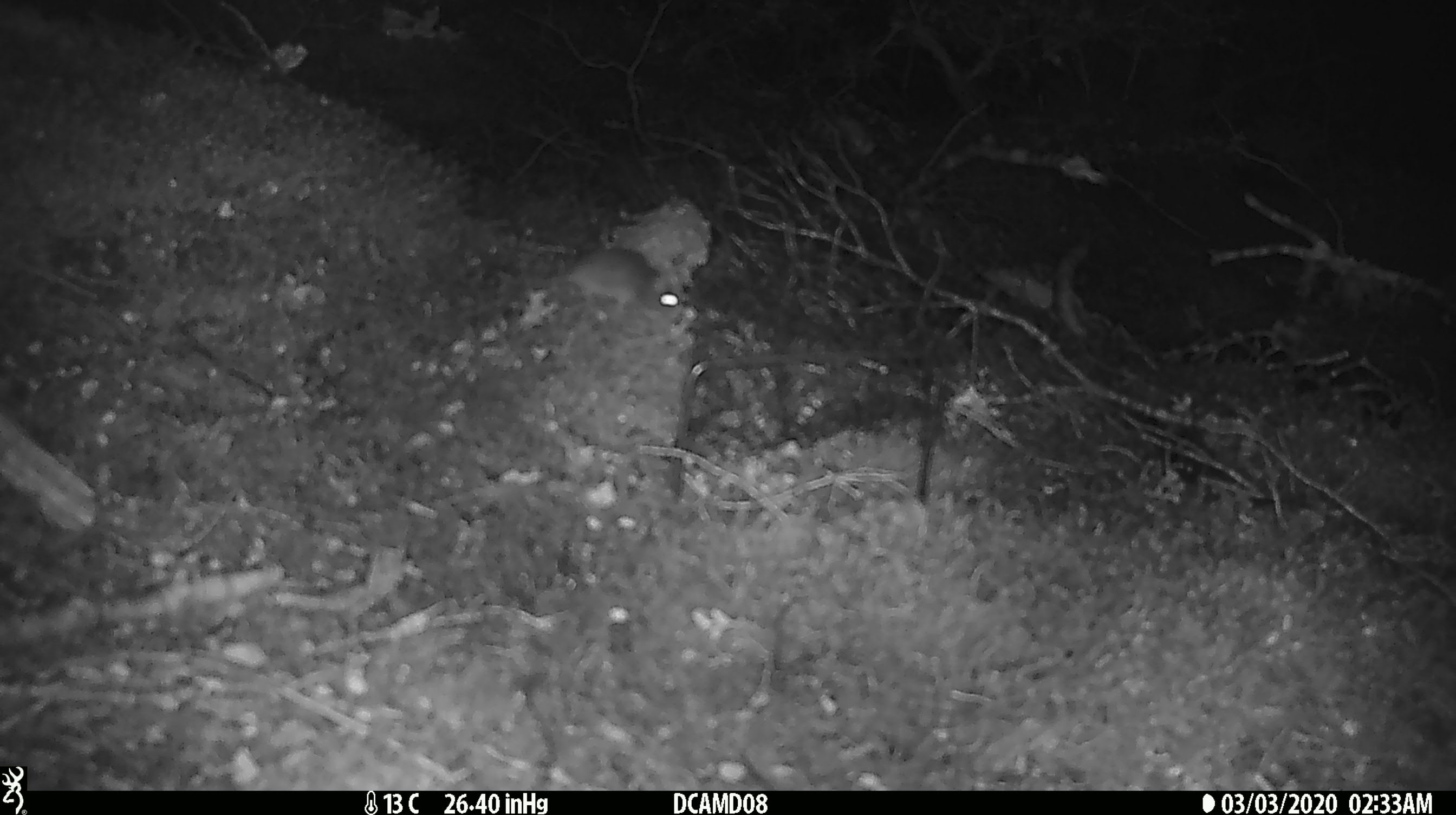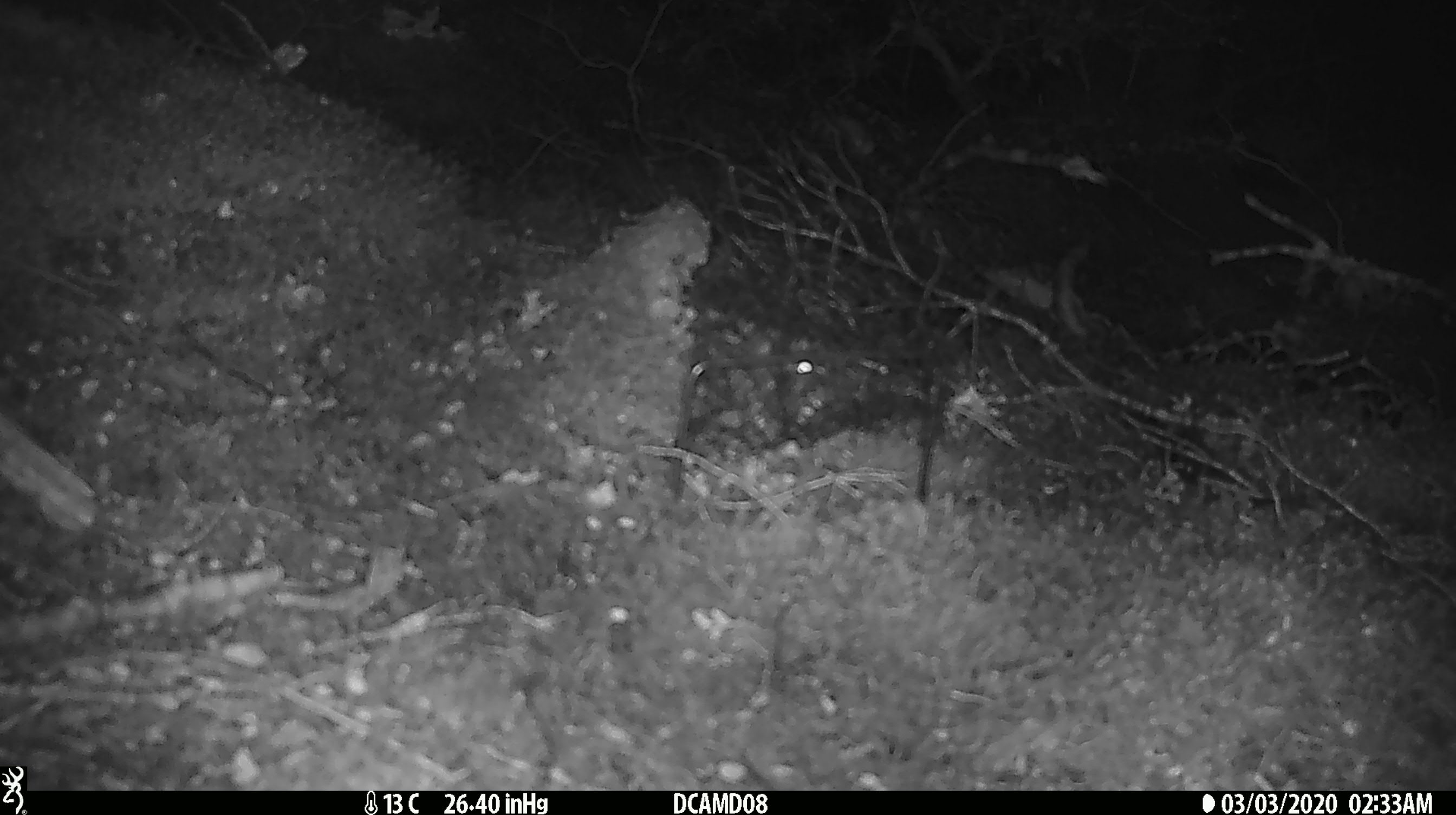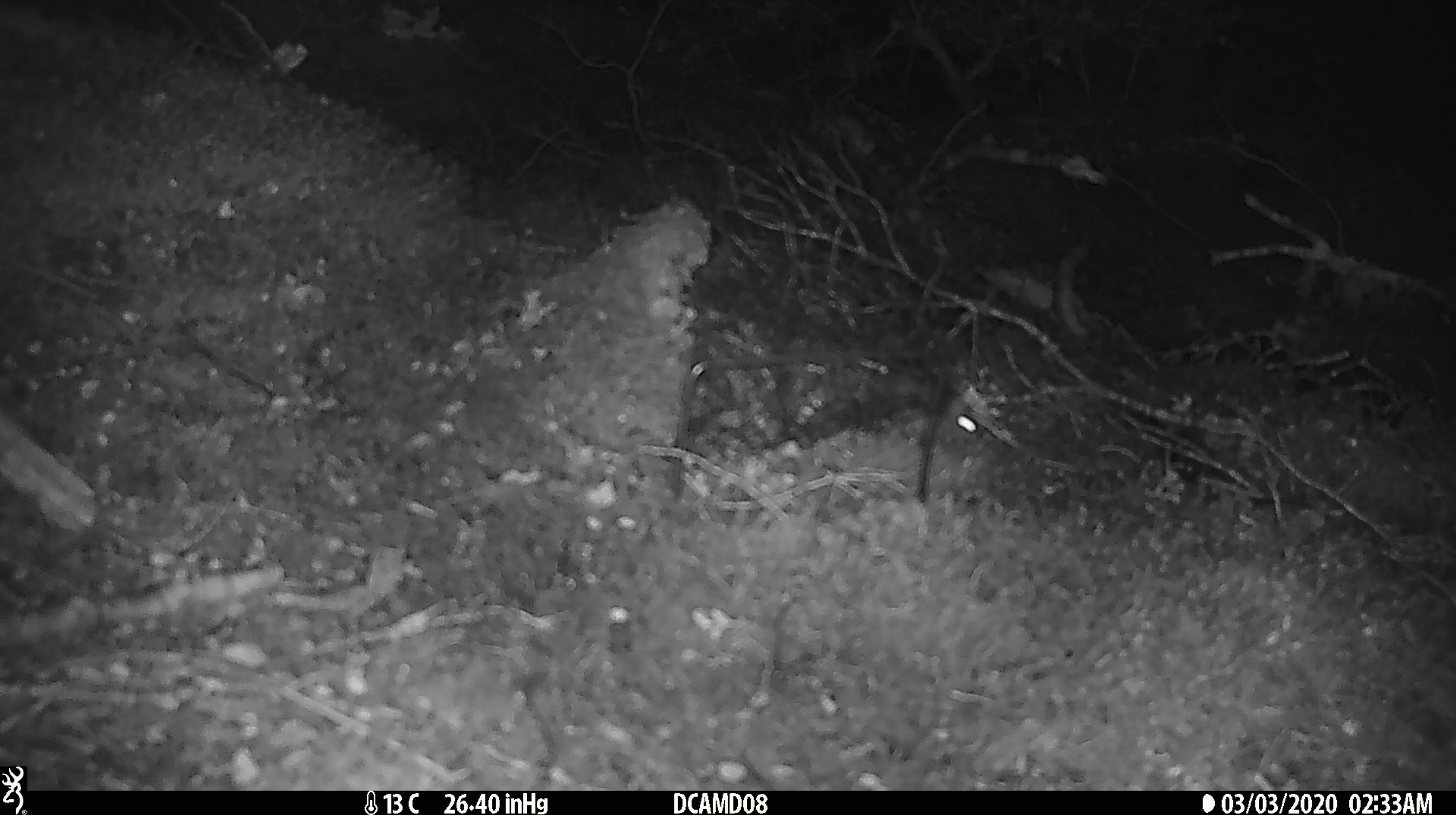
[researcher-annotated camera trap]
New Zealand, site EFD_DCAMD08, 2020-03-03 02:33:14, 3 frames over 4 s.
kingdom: Animalia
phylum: Chordata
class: Mammalia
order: Rodentia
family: Muridae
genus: Mus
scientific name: Mus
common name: mouse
Mouse (Mus).